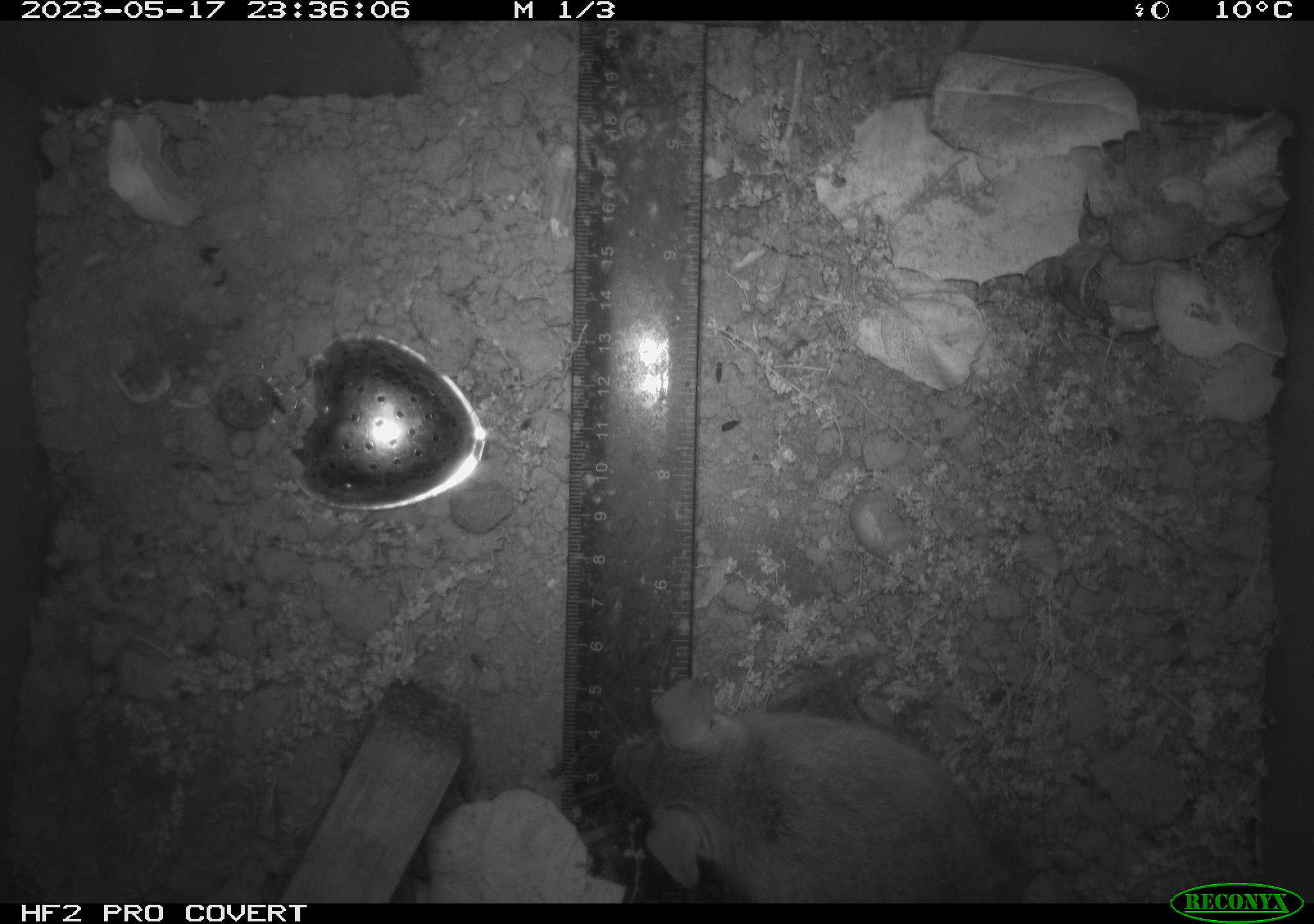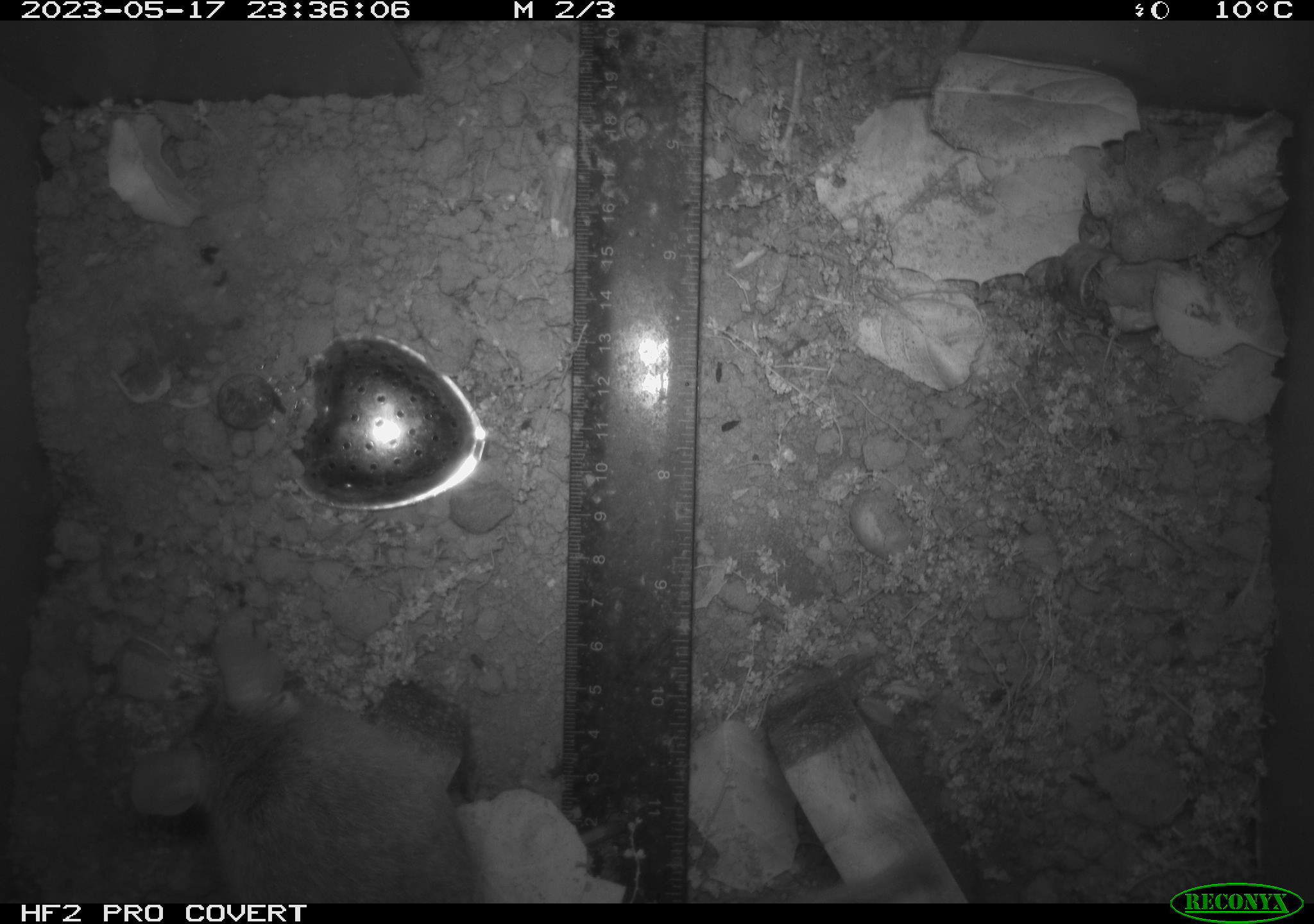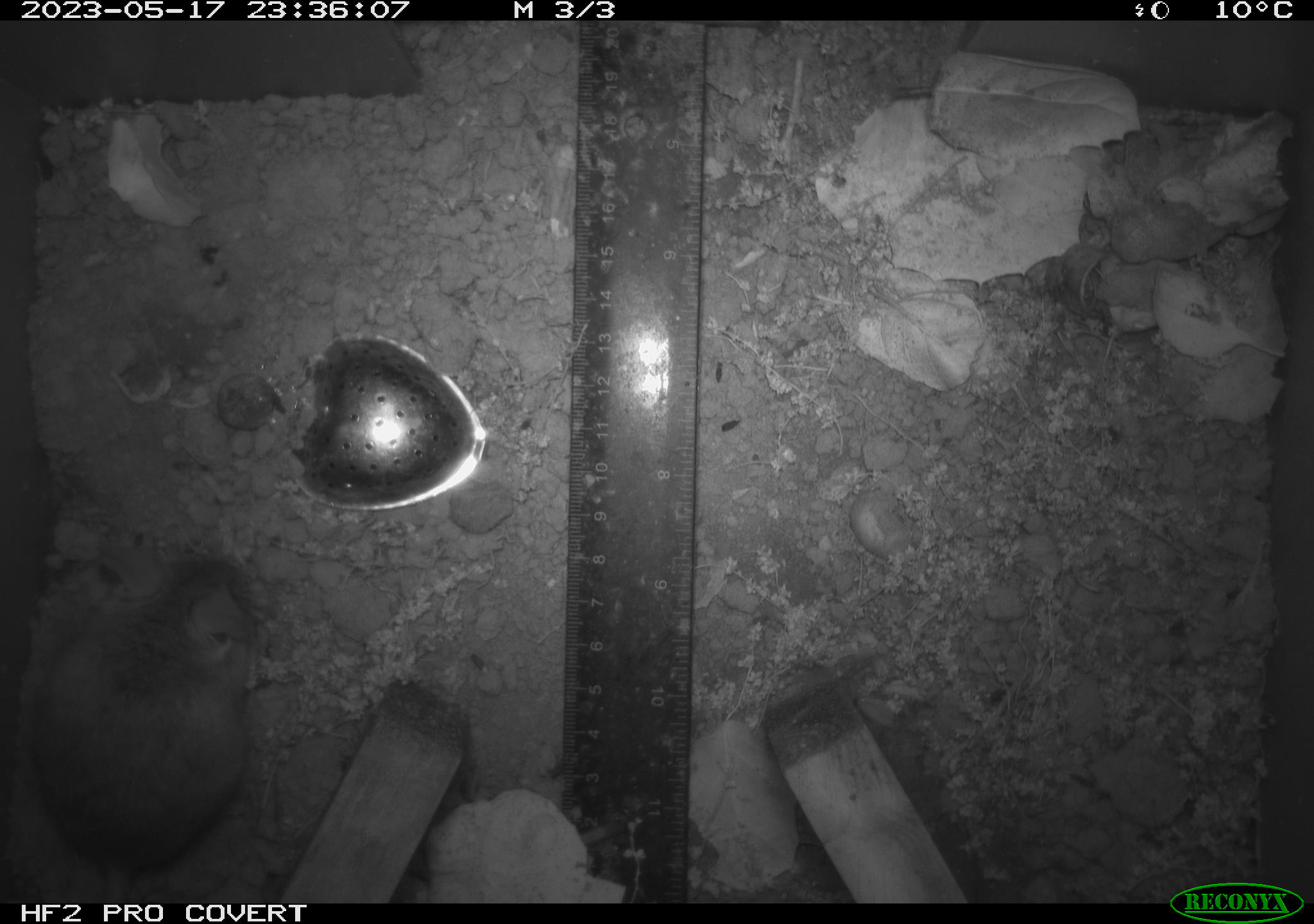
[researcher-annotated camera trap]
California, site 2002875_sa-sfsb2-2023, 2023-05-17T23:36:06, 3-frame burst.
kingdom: Animalia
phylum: Chordata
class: Mammalia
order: Rodentia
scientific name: Rodentia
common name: mouse species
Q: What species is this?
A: Mouse species (Rodentia).